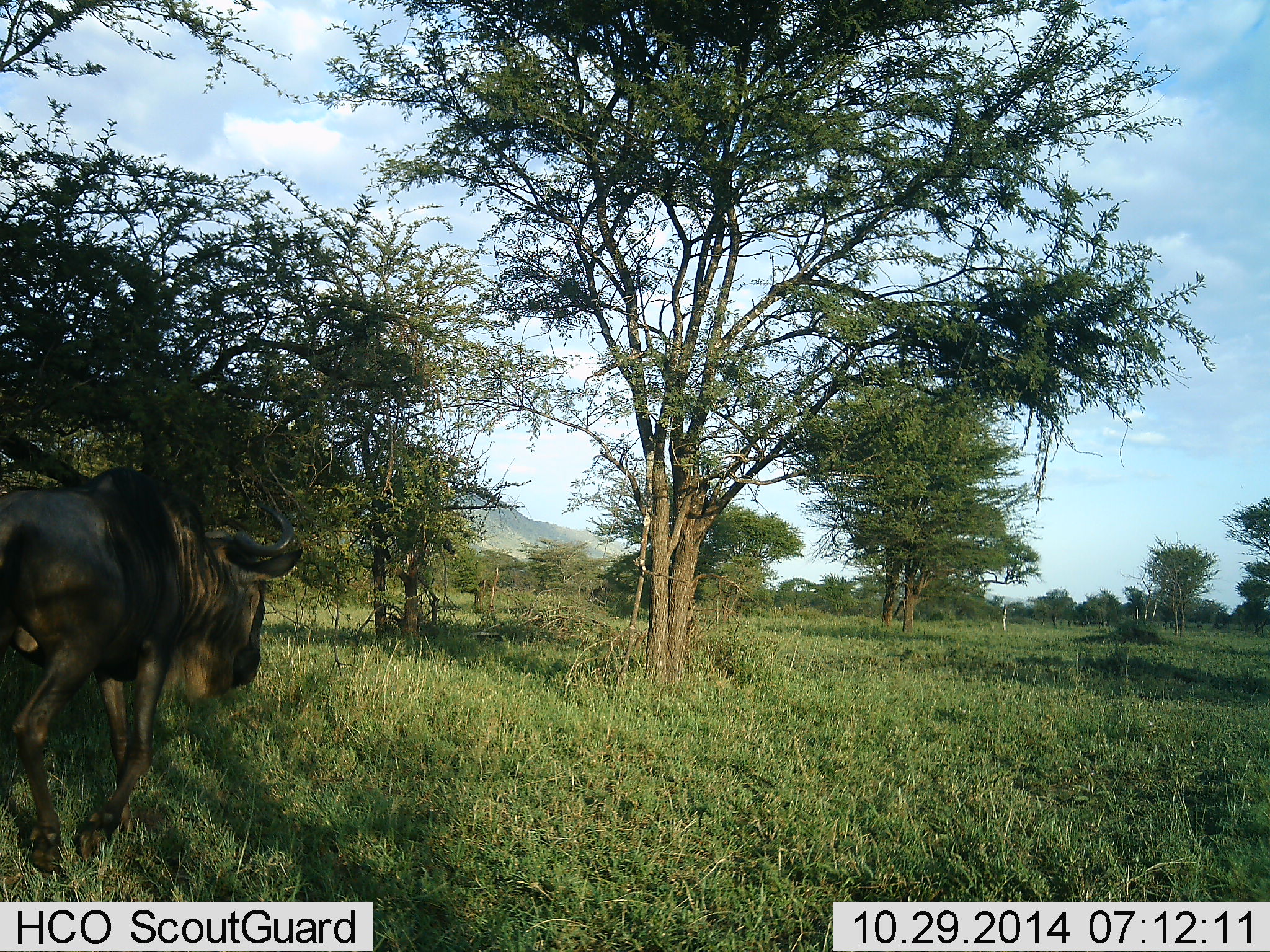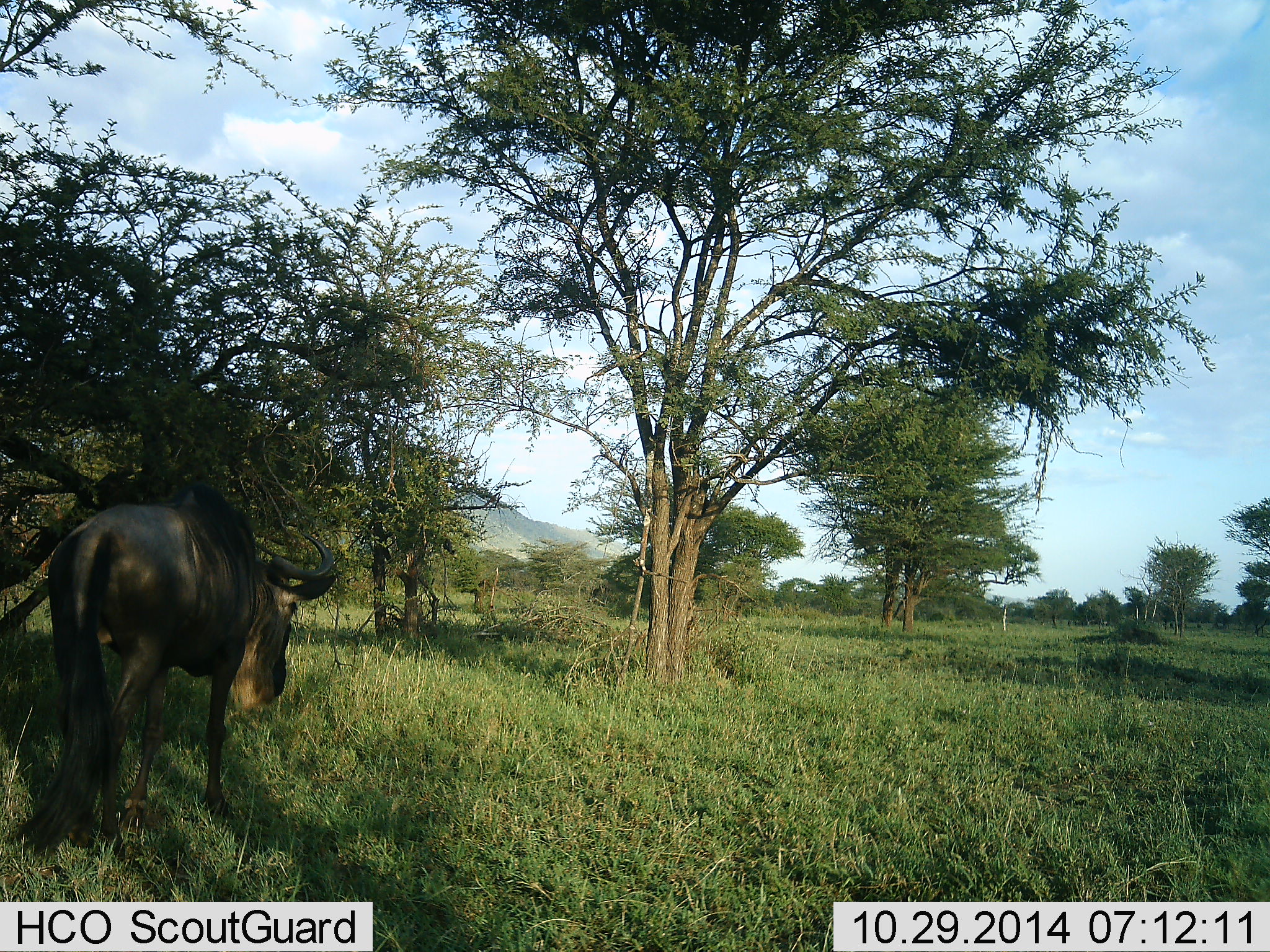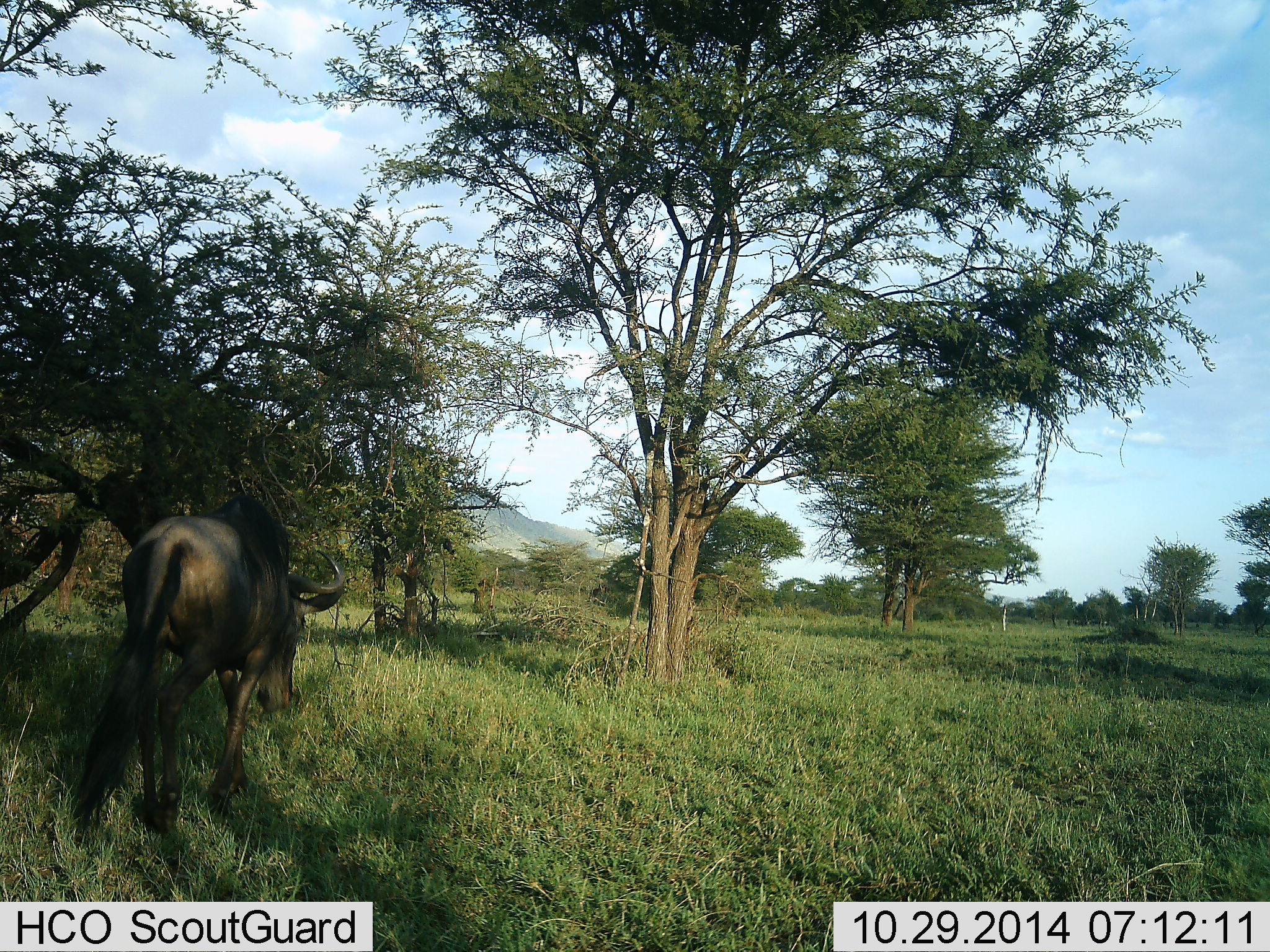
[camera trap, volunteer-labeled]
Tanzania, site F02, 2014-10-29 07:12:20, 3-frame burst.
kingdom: Animalia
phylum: Chordata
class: Mammalia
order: Artiodactyla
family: Bovidae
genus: Connochaetes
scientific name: Connochaetes taurinus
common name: blue wildebeest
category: wildebeest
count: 1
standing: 20%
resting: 0%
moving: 80%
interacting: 0%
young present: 0%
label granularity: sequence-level